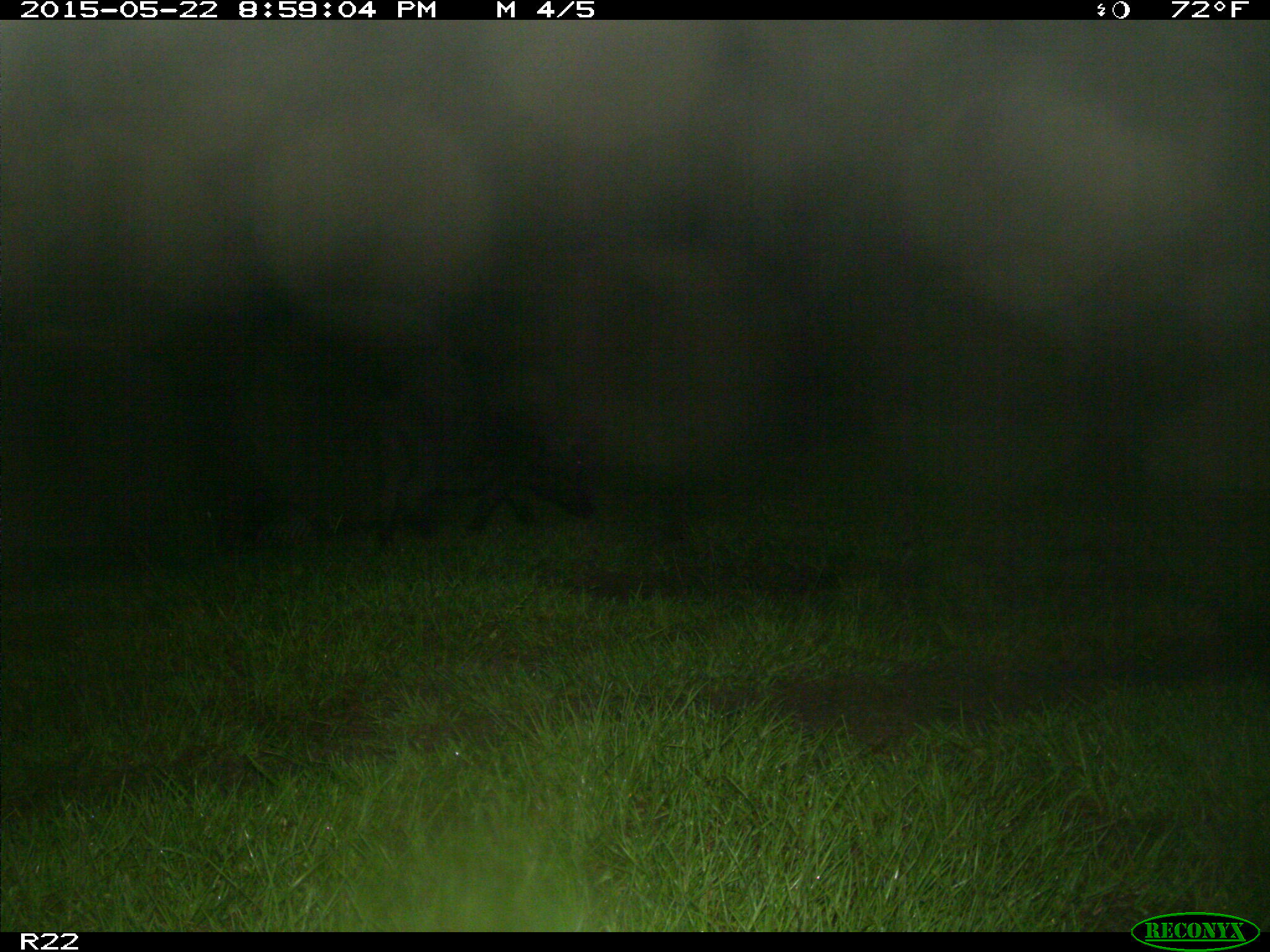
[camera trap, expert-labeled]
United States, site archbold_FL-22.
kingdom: Animalia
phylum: Chordata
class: Mammalia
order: Artiodactyla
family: Bovidae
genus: Bos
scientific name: Bos taurus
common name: domestic cow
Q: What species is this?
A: Bos taurus (domestic cow).